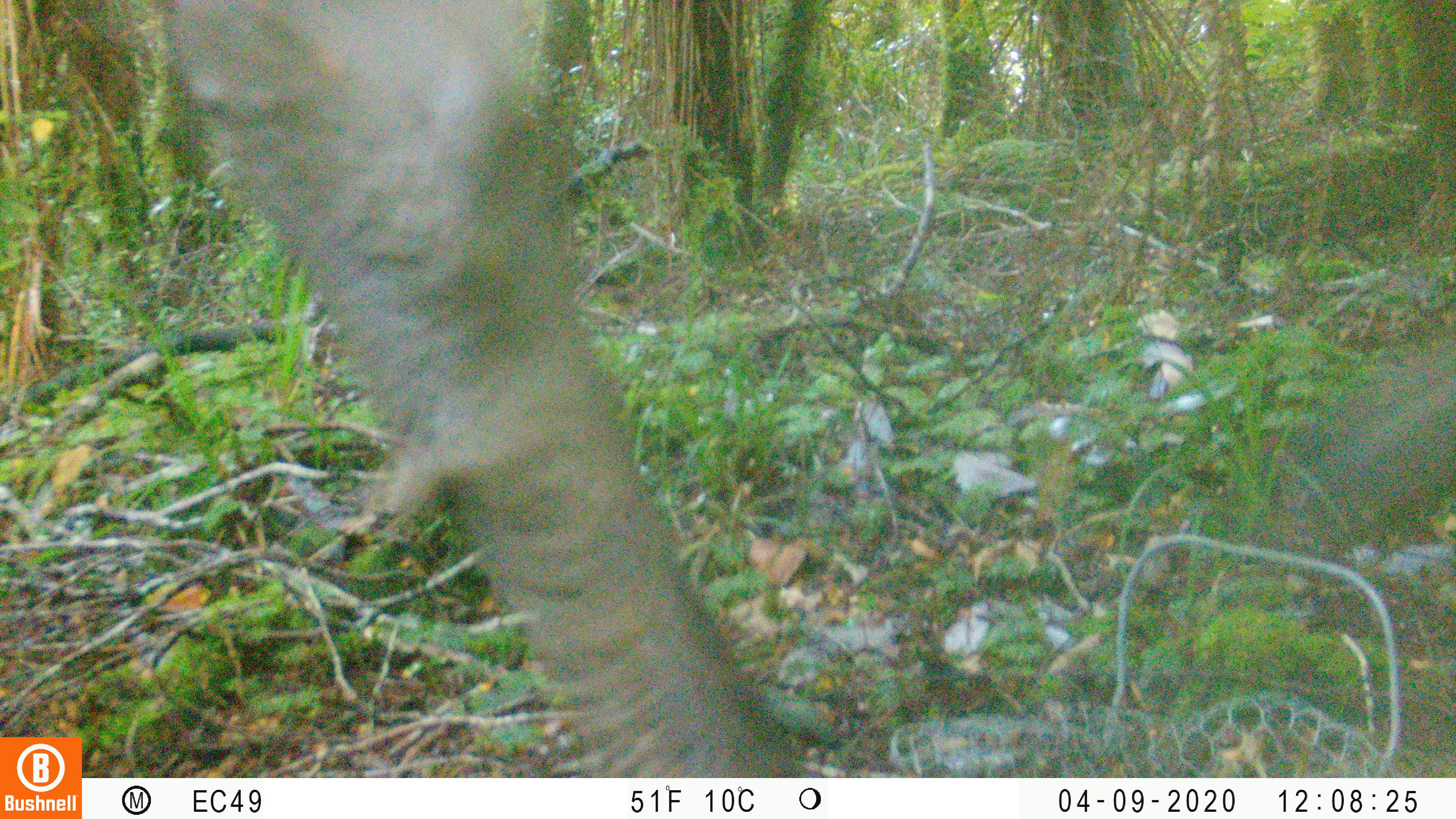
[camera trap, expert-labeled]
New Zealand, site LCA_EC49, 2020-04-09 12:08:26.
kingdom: Animalia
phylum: Chordata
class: Mammalia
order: Artiodactyla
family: Cervidae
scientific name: Cervidae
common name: deer